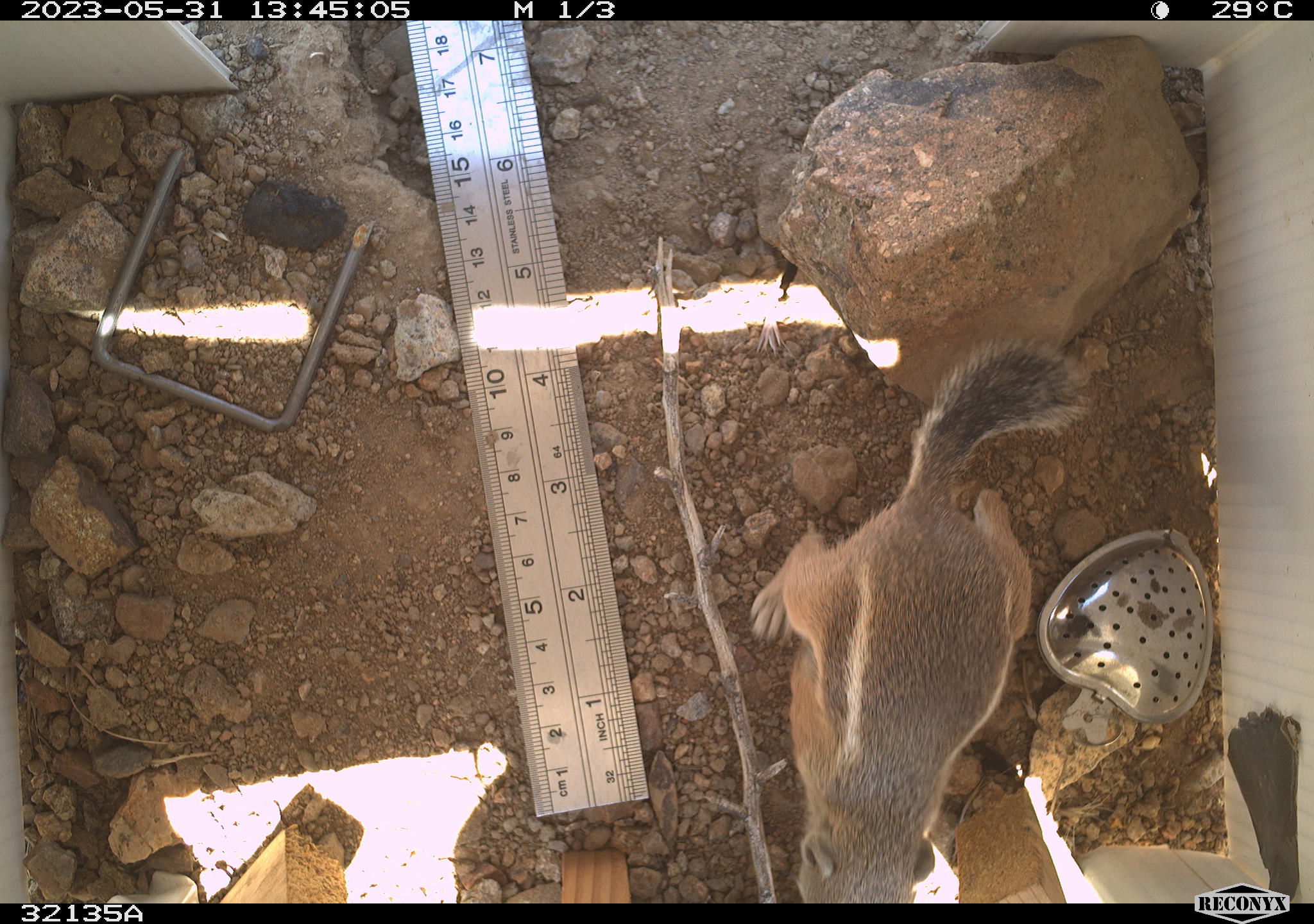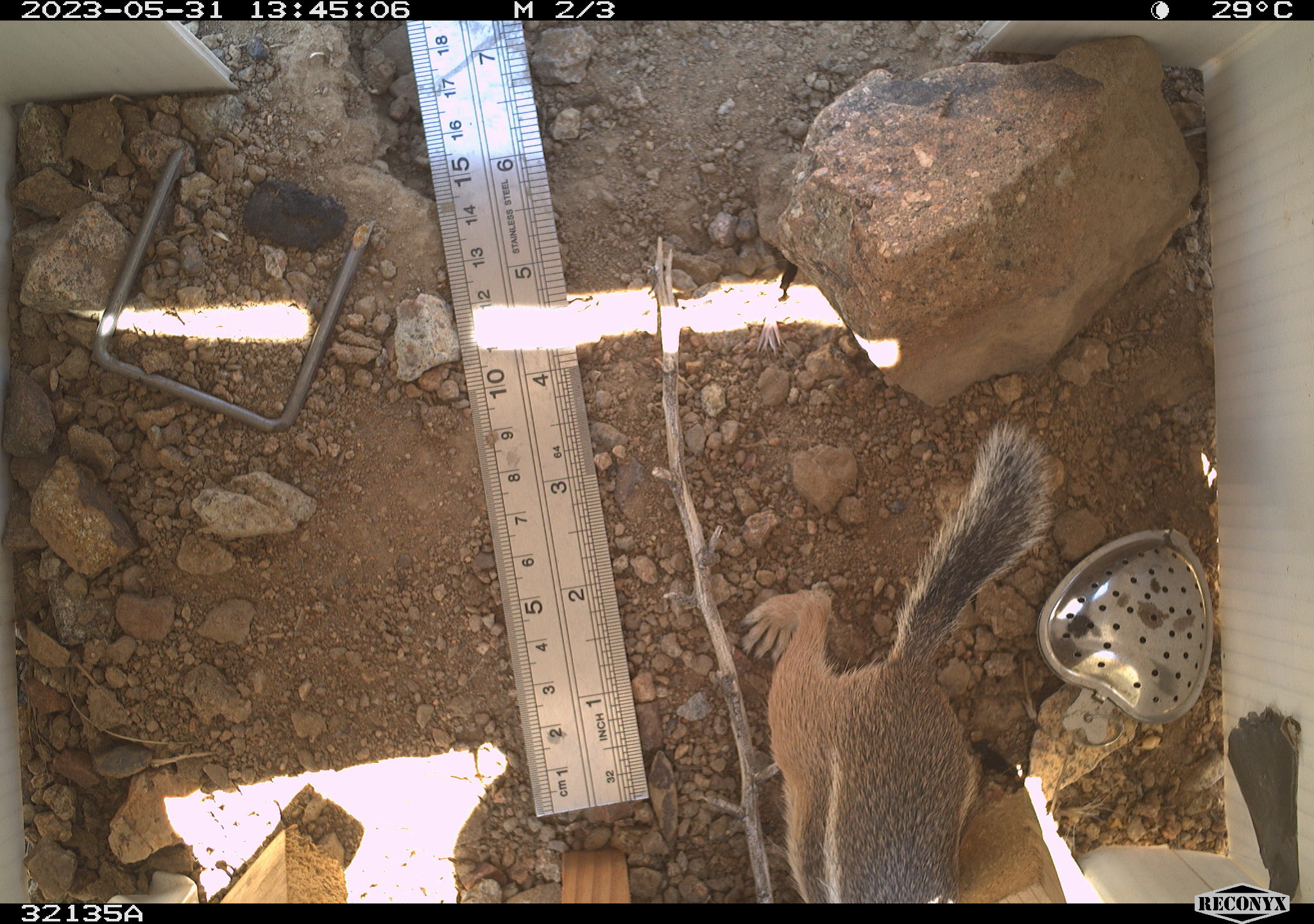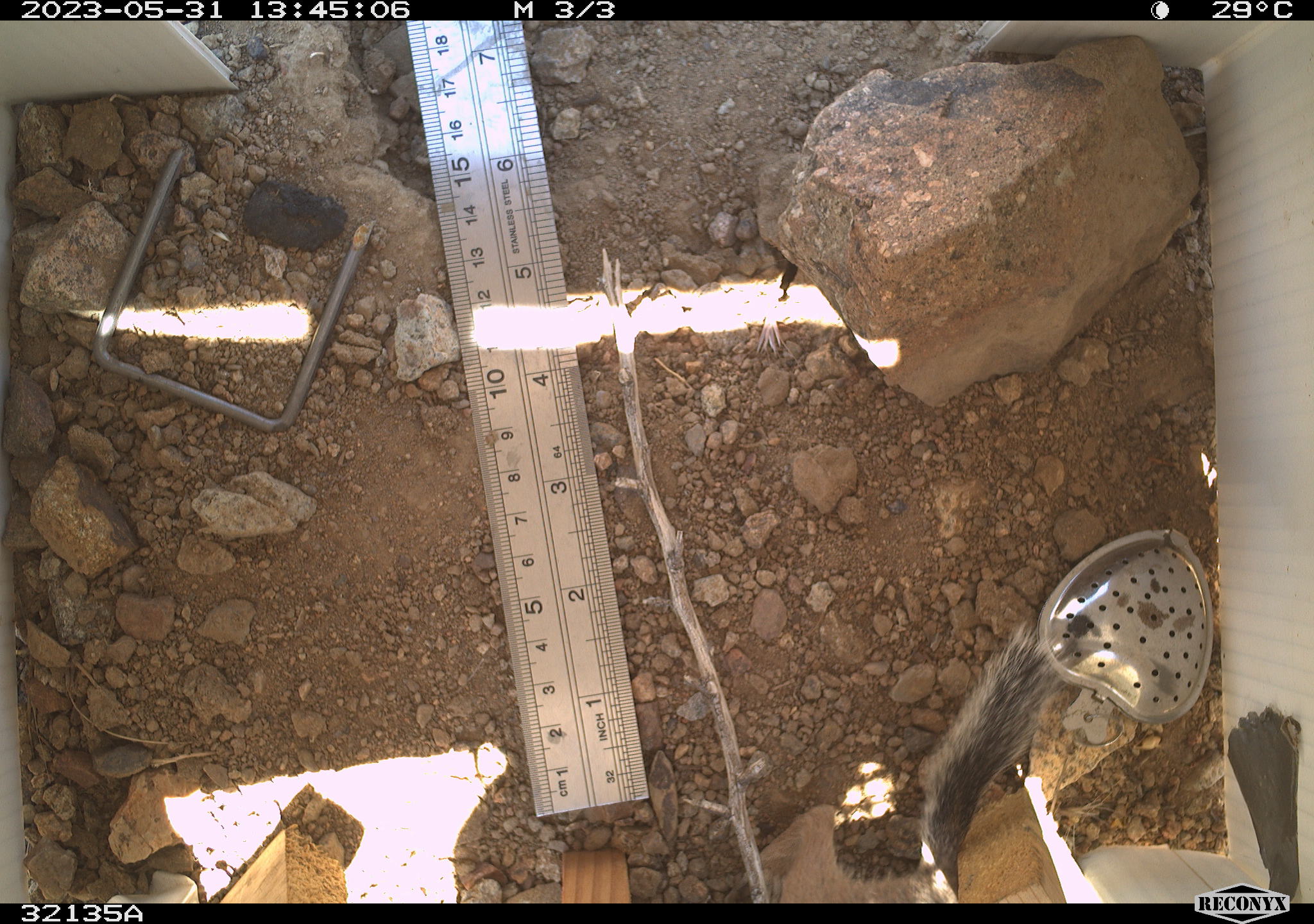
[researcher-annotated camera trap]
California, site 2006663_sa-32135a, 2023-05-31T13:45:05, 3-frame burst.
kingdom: Animalia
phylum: Chordata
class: Mammalia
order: Rodentia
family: Sciuridae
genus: Ammospermophilus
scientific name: Ammospermophilus leucurus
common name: white-tailed antelope squirrel